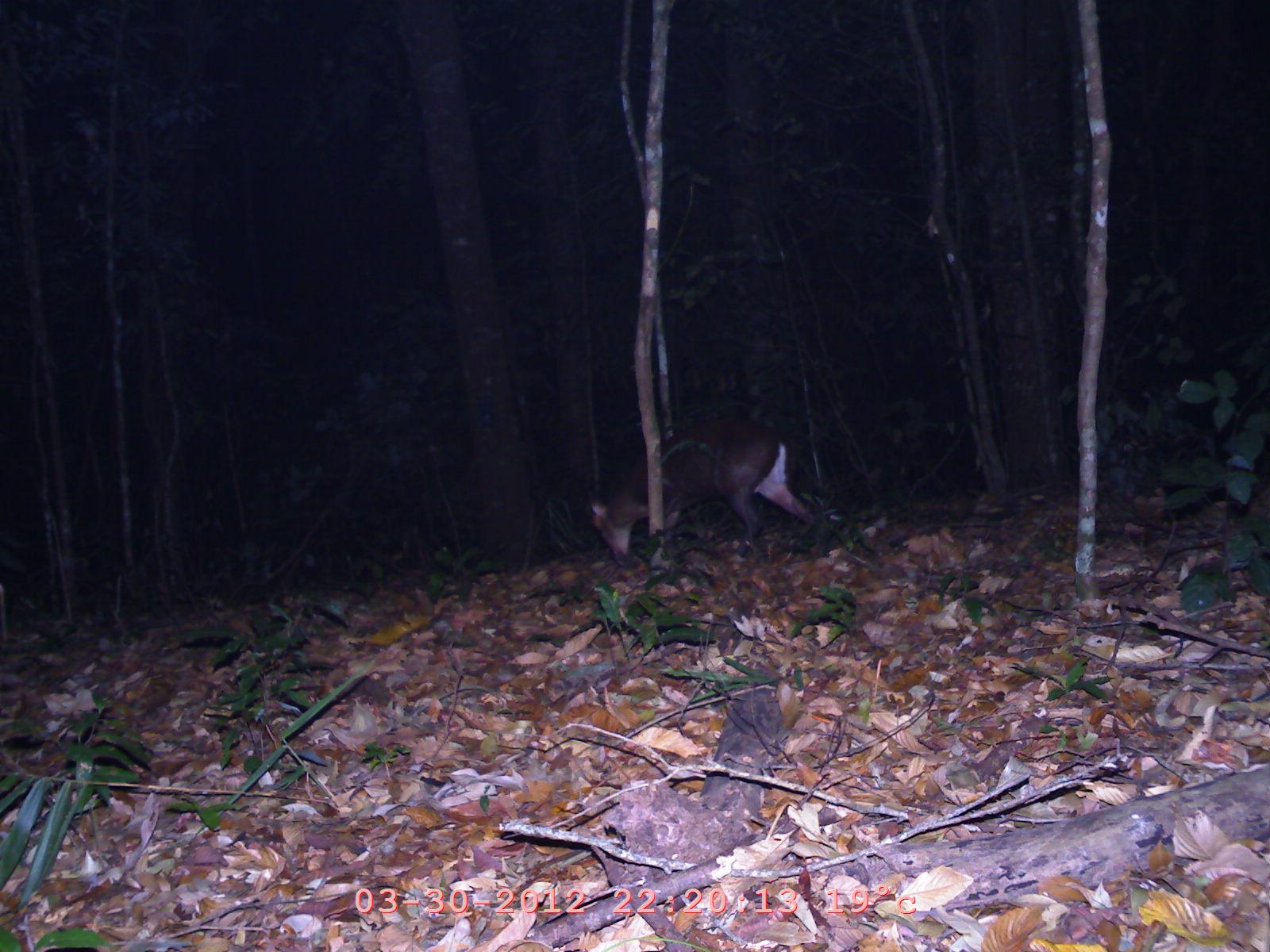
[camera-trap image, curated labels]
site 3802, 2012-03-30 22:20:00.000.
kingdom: Animalia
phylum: Chordata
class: Mammalia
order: Artiodactyla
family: Cervidae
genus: Muntiacus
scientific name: Muntiacus muntjak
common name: southern red muntjac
Muntiacus muntjak (southern red muntjac), count 1.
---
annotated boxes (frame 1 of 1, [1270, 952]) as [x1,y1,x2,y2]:
muntiacus muntjak: [586,416,823,569]